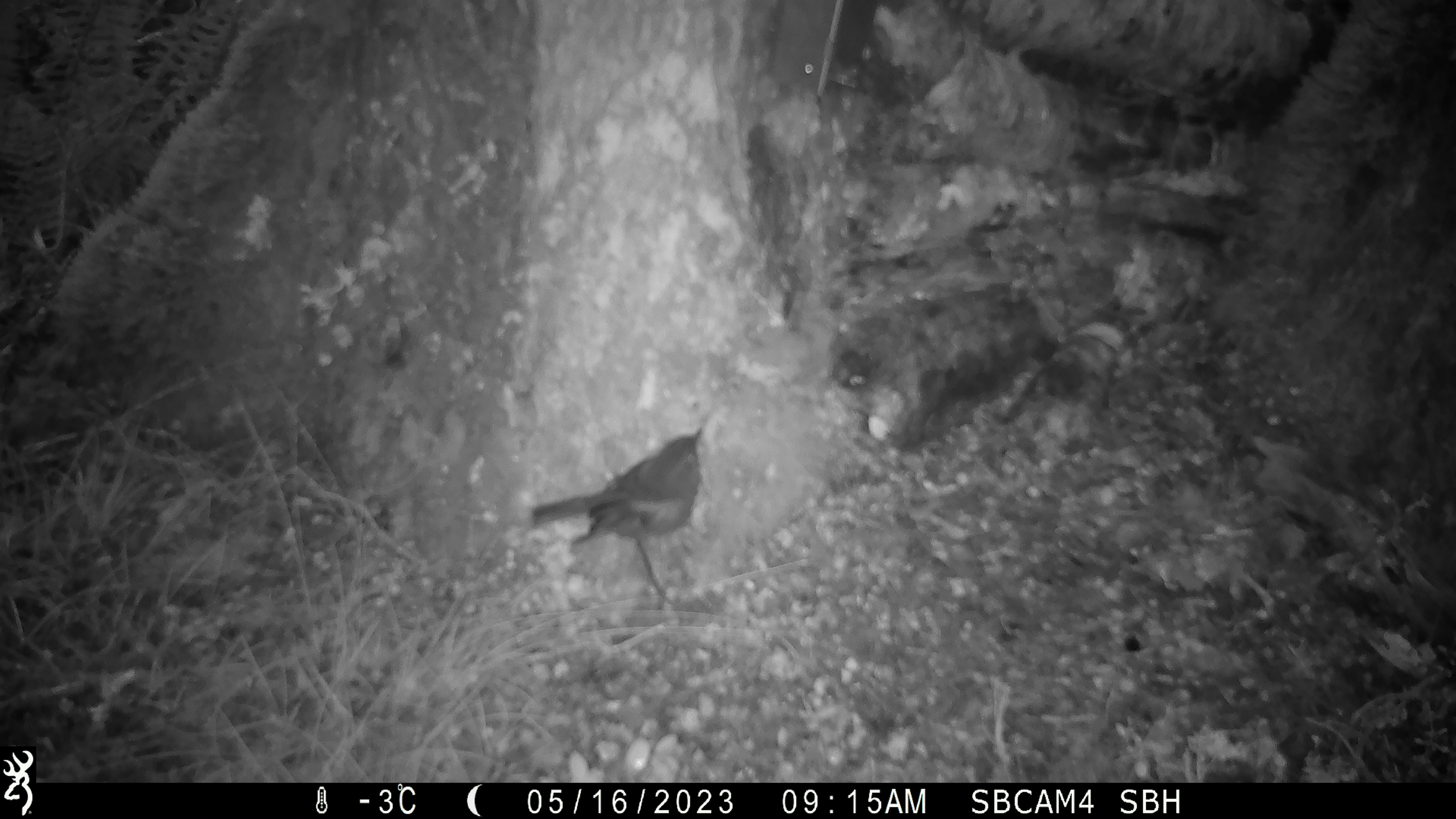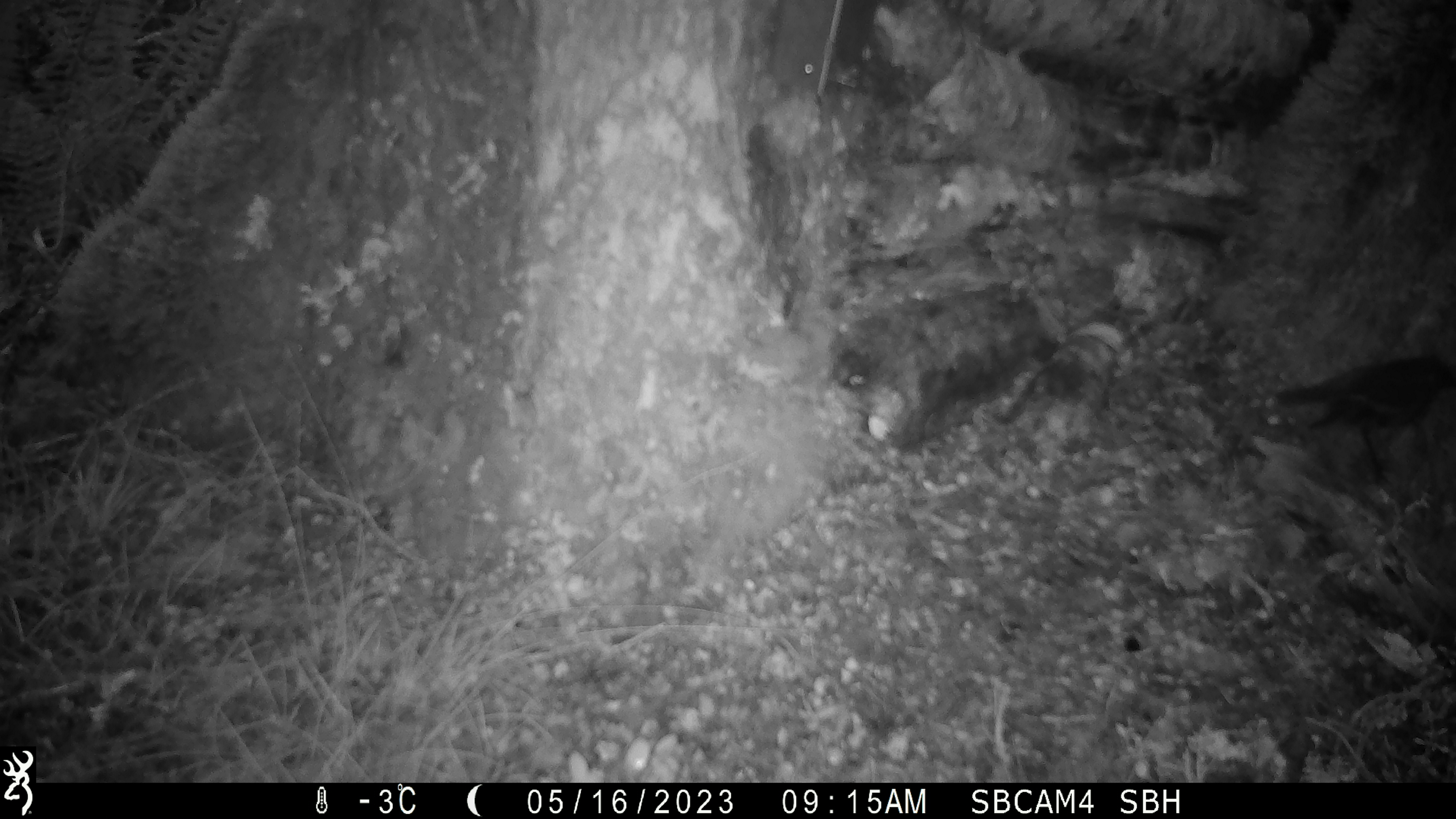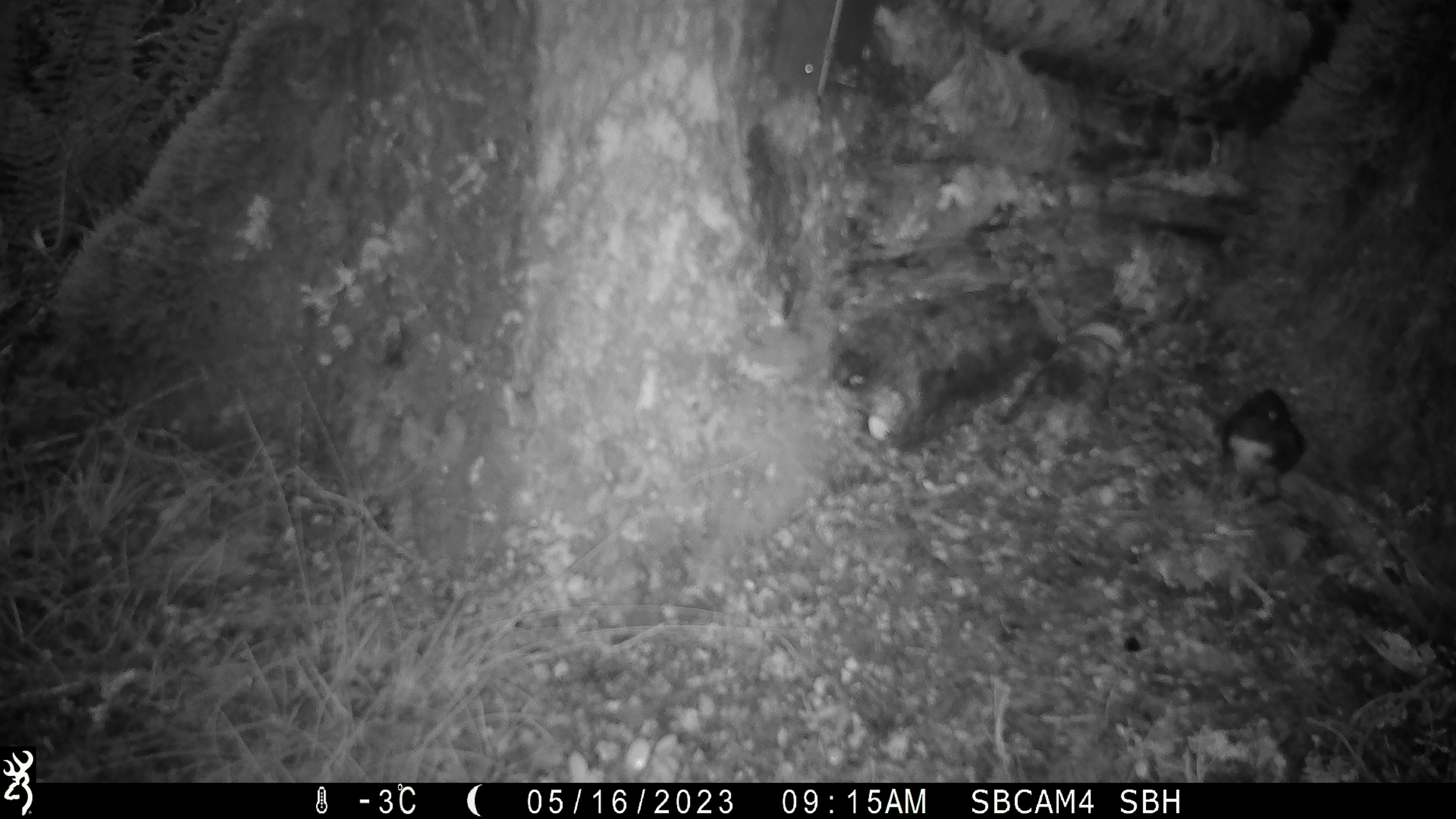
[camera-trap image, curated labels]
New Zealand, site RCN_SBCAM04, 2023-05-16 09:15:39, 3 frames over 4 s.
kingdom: Animalia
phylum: Chordata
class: Aves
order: Passeriformes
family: Petroicidae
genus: Petroica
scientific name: Petroica australis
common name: new zealand robin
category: robin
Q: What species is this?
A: Robin (new zealand robin) (Petroica australis).